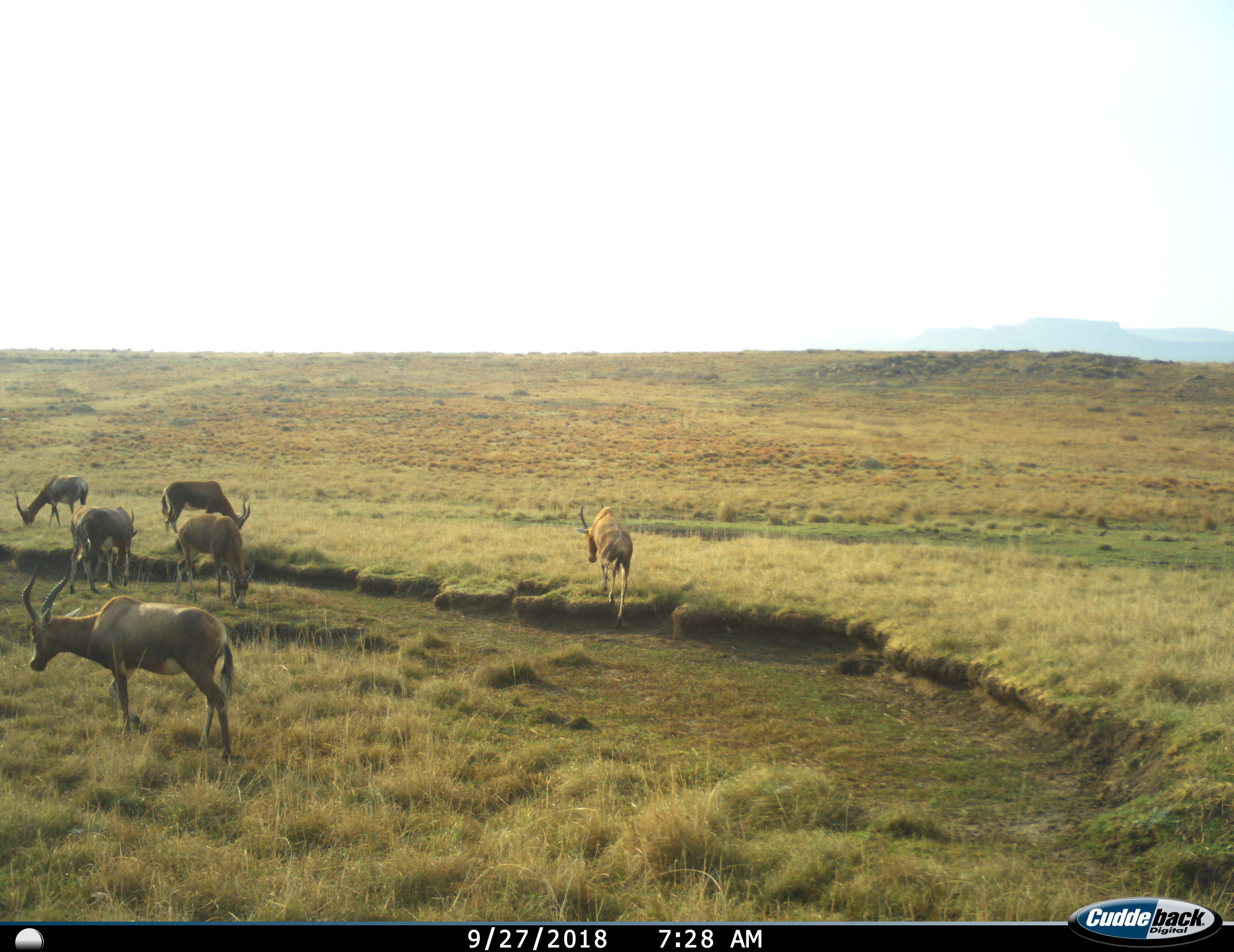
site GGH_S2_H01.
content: unidentified animal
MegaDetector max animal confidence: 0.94